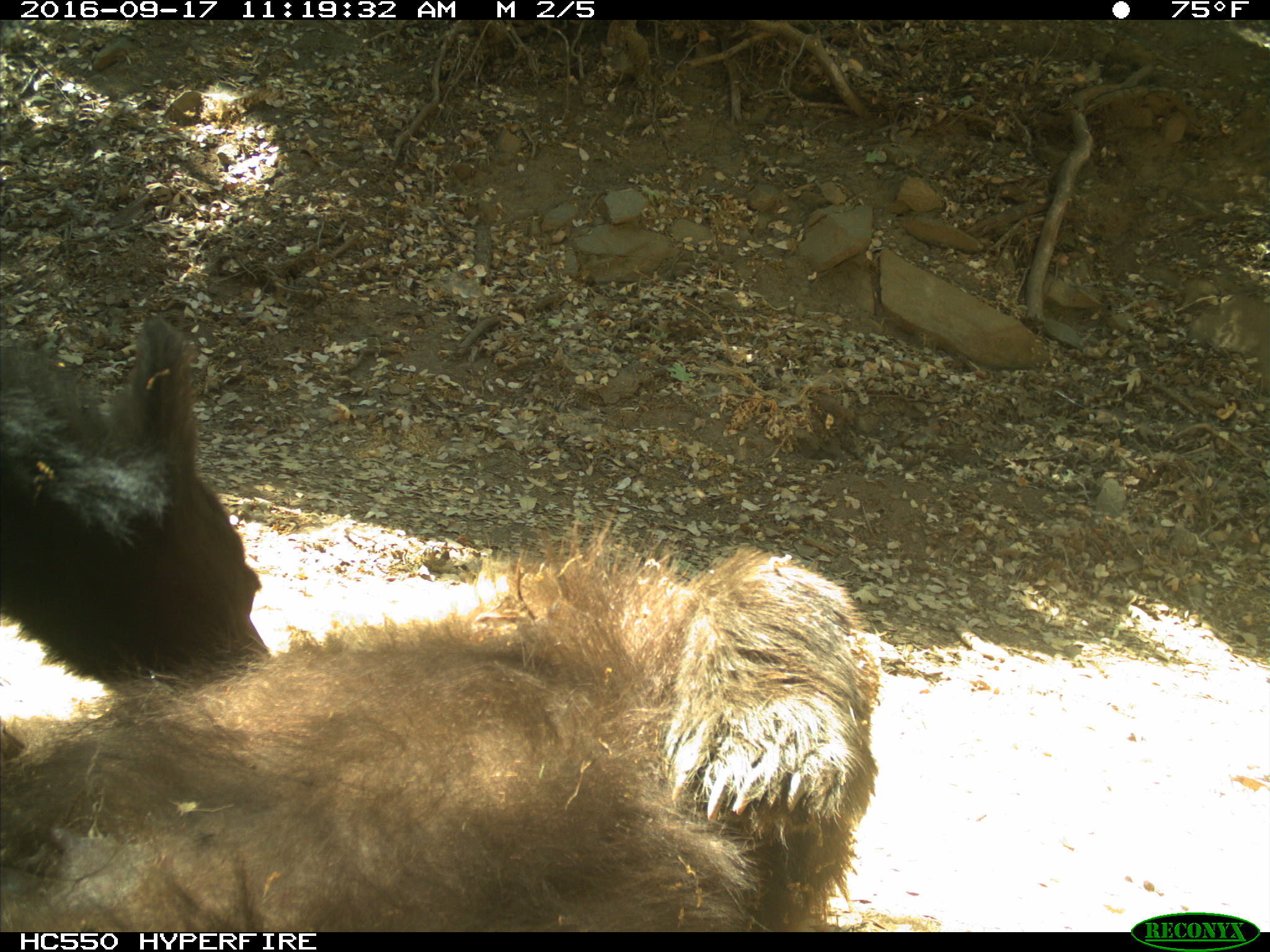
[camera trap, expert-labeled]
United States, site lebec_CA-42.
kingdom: Animalia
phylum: Chordata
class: Mammalia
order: Carnivora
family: Ursidae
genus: Ursus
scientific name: Ursus americanus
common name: american black bear